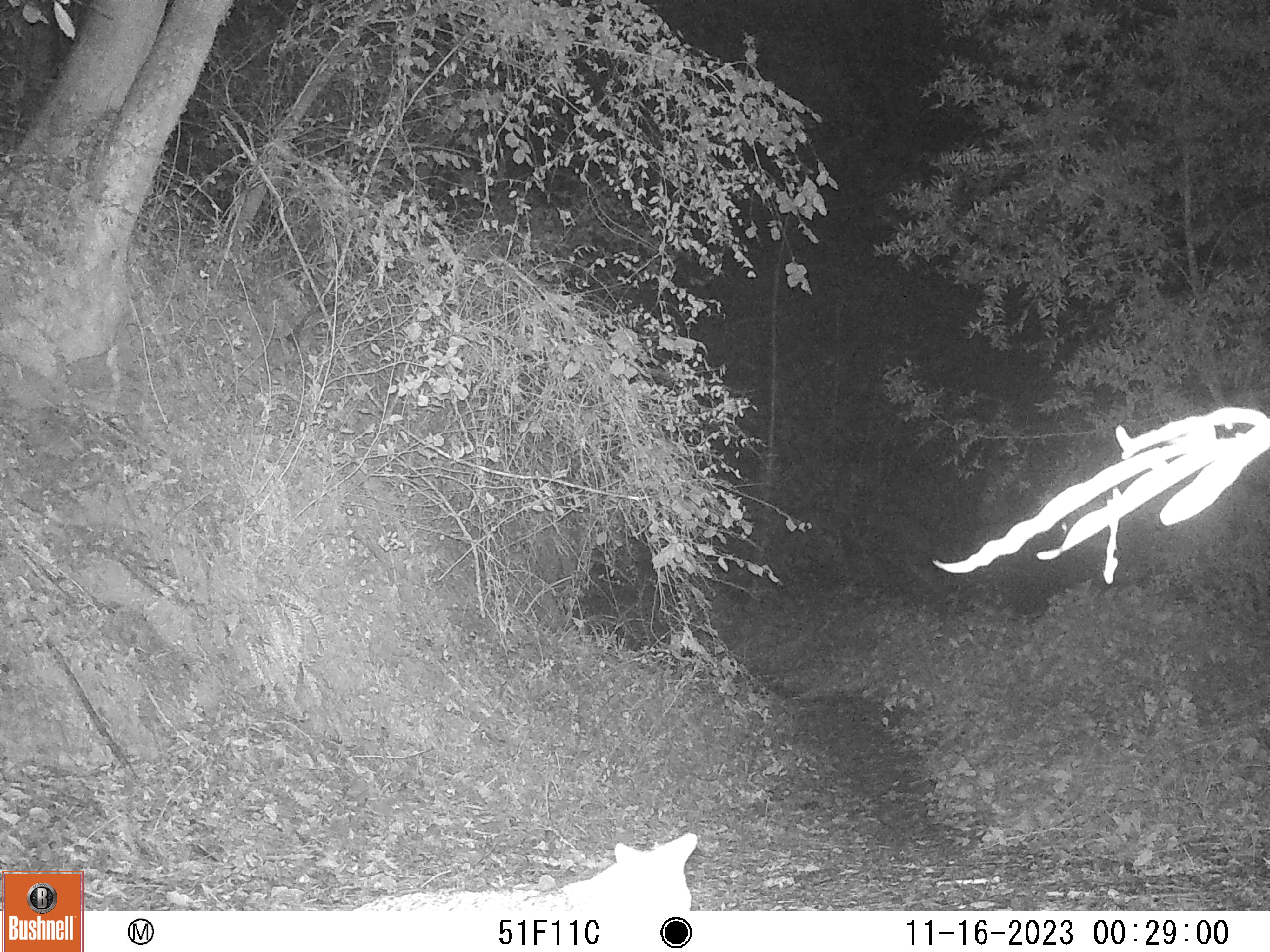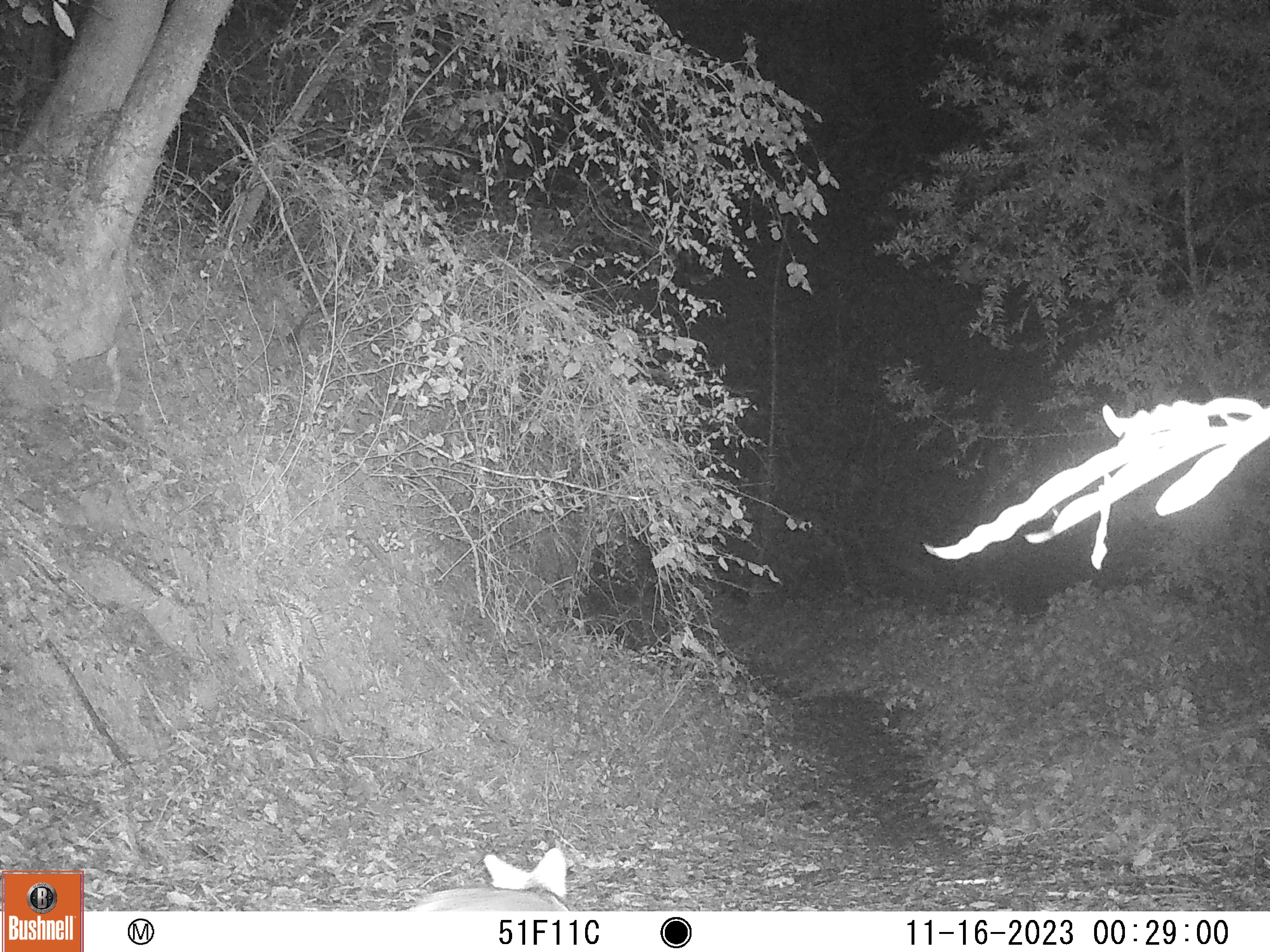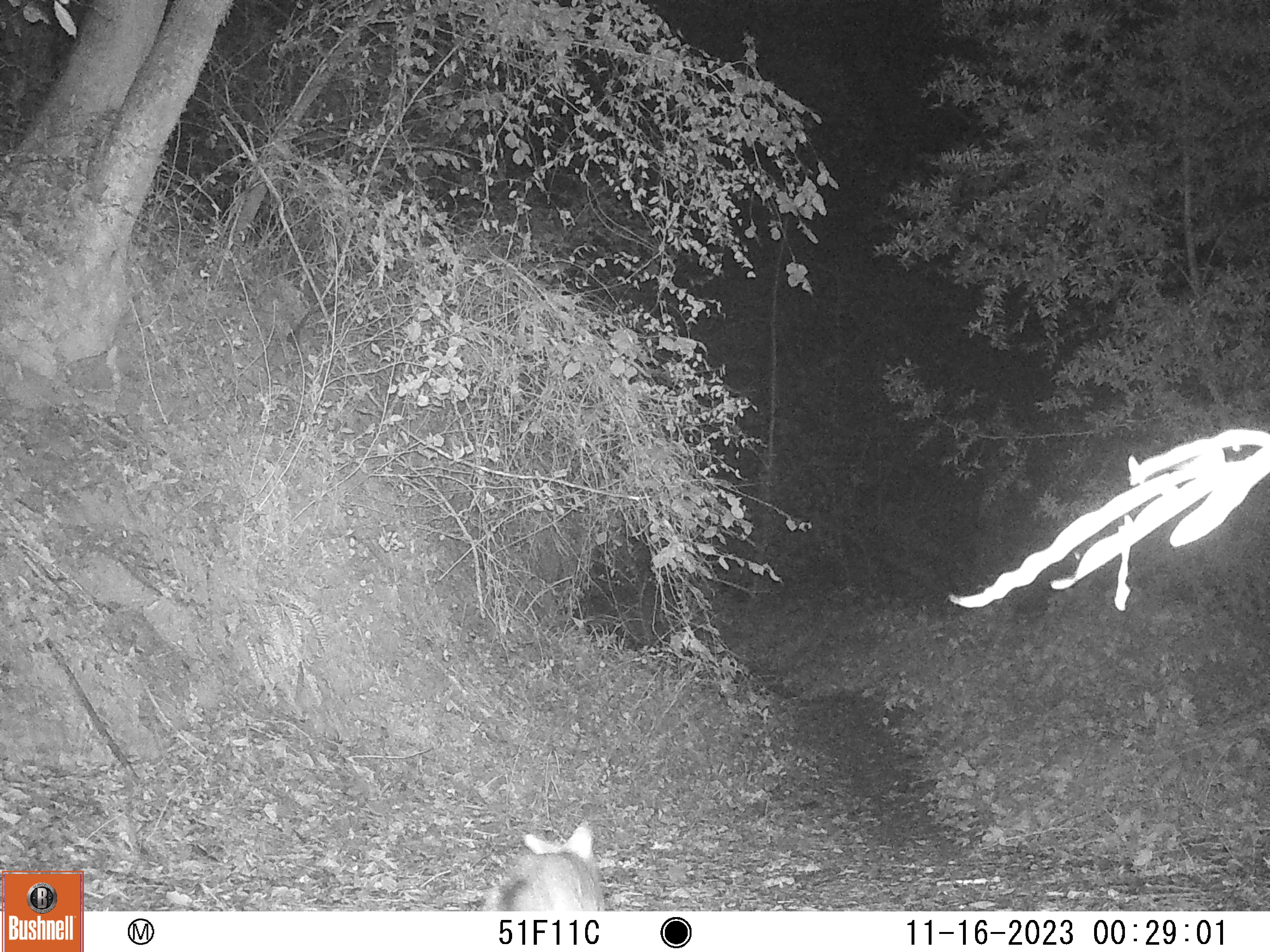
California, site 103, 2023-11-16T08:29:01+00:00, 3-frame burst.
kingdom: Animalia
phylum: Chordata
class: Mammalia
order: Carnivora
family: Felidae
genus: Lynx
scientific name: Lynx rufus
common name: bobcat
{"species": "bobcat (Lynx rufus)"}